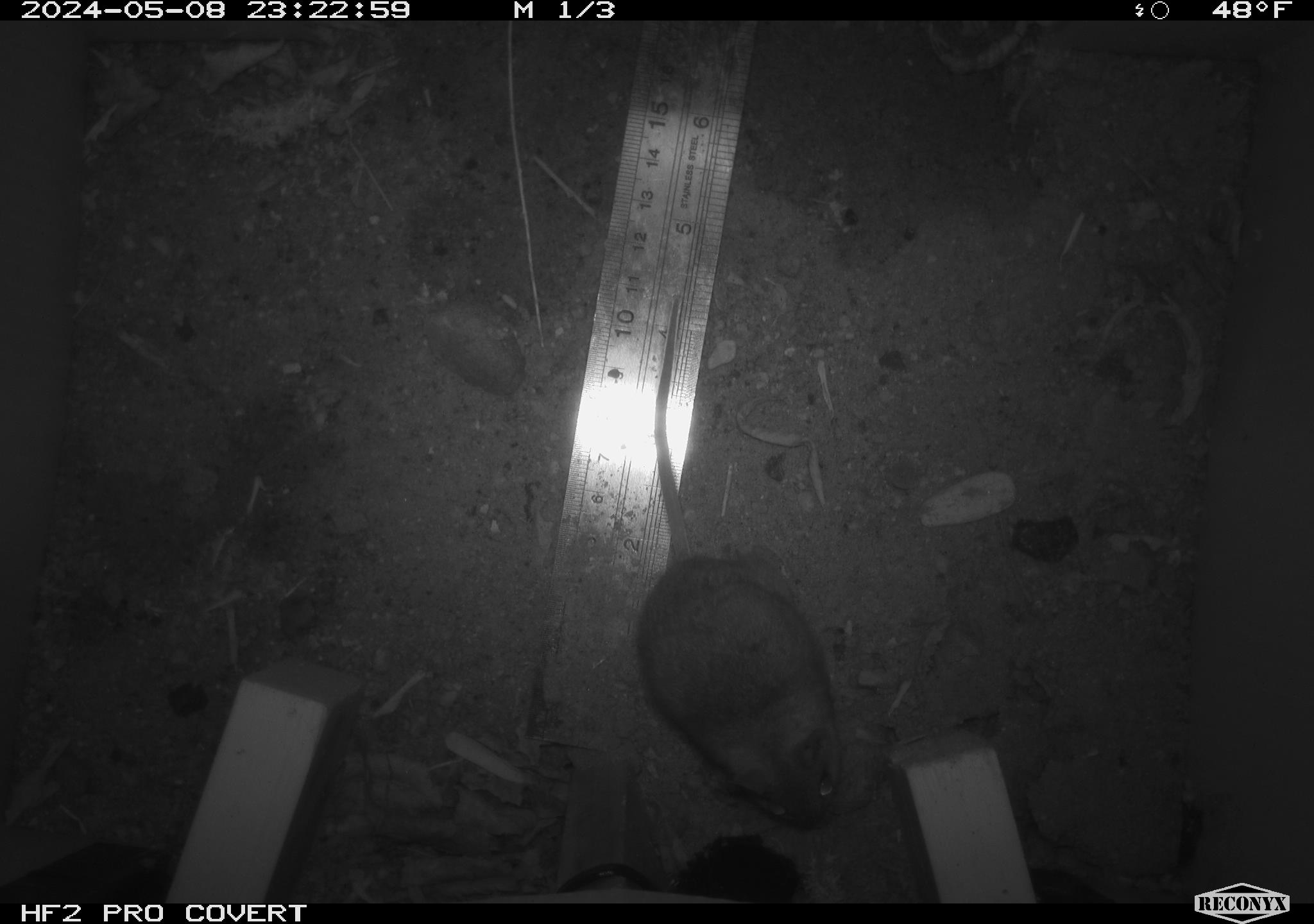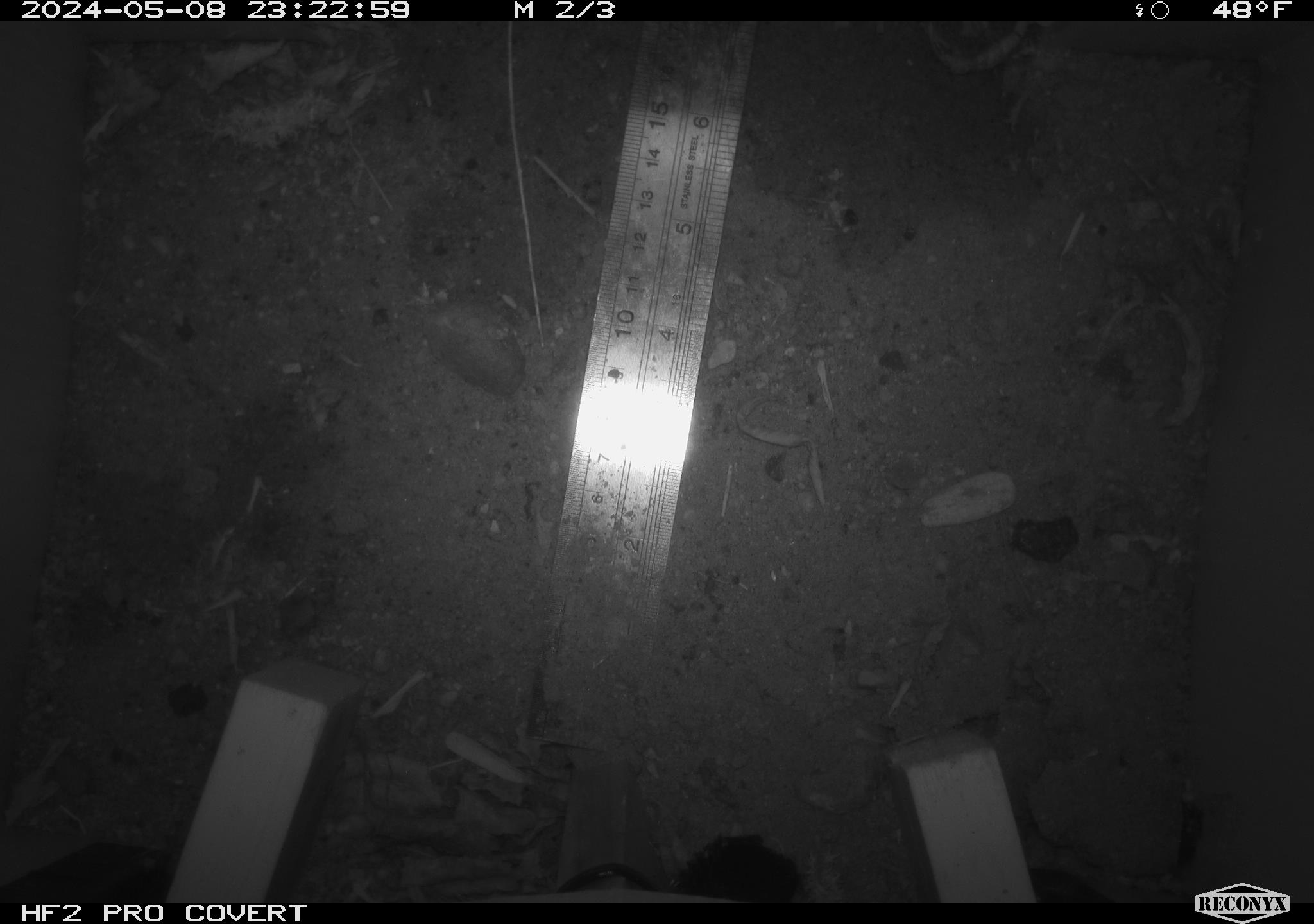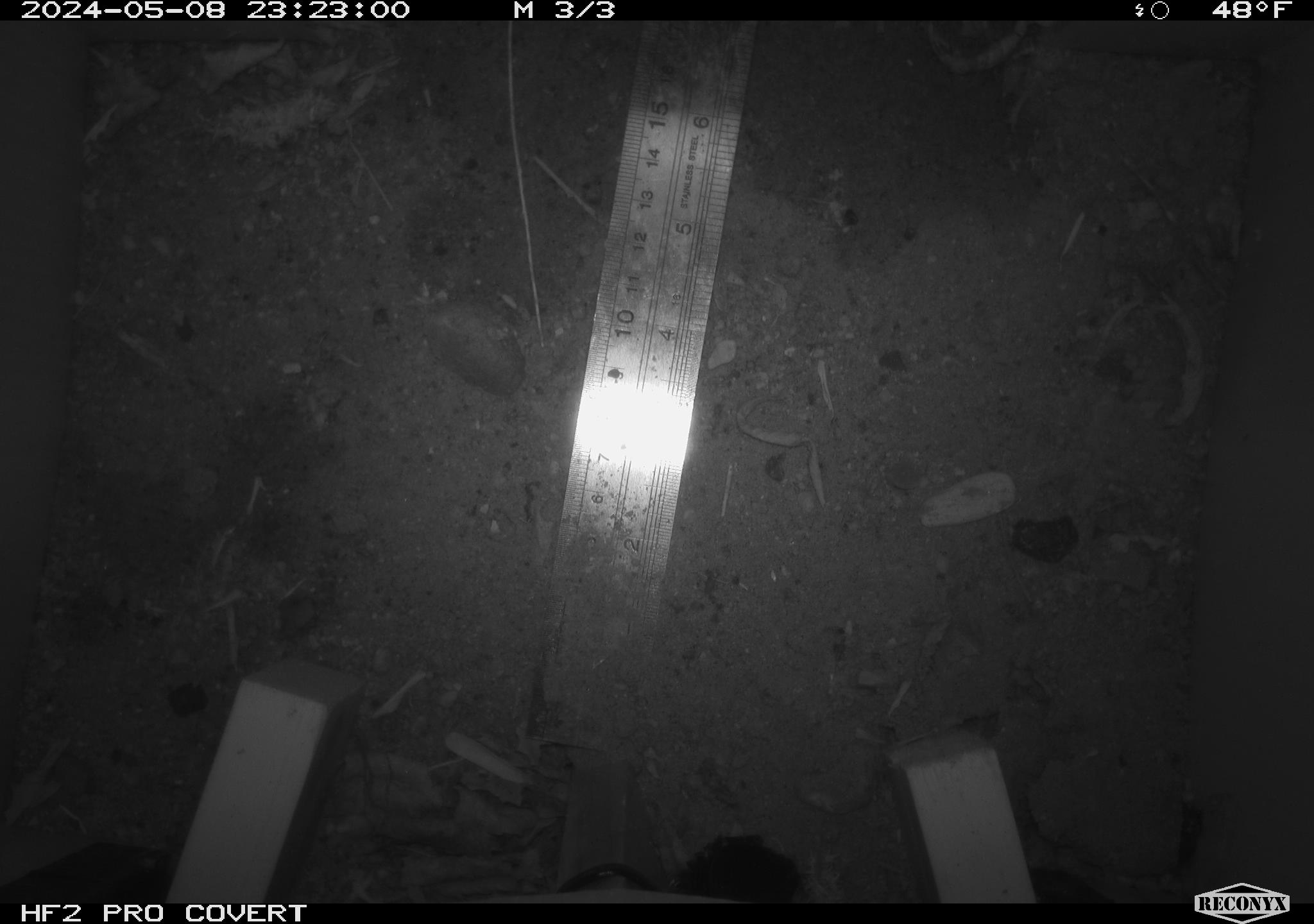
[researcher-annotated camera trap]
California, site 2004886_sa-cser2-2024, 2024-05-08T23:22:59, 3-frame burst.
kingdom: Animalia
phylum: Chordata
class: Mammalia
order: Rodentia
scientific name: Rodentia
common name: rodent